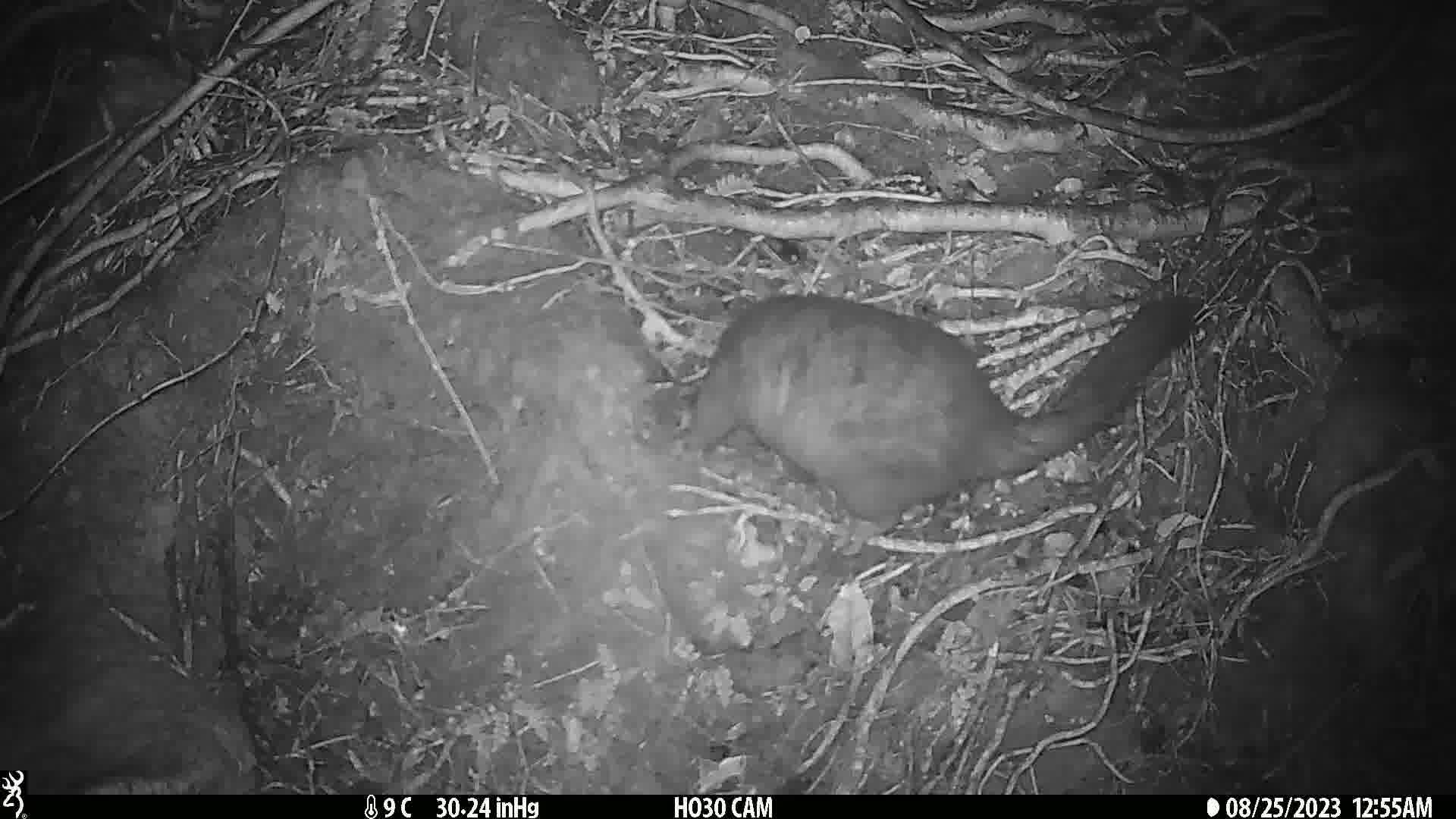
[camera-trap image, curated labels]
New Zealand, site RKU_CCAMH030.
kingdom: Animalia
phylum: Chordata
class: Mammalia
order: Diprotodontia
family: Phalangeridae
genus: Trichosurus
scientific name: Trichosurus vulpecula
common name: common brushtail possum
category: possum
Possum (common brushtail possum) (Trichosurus vulpecula).